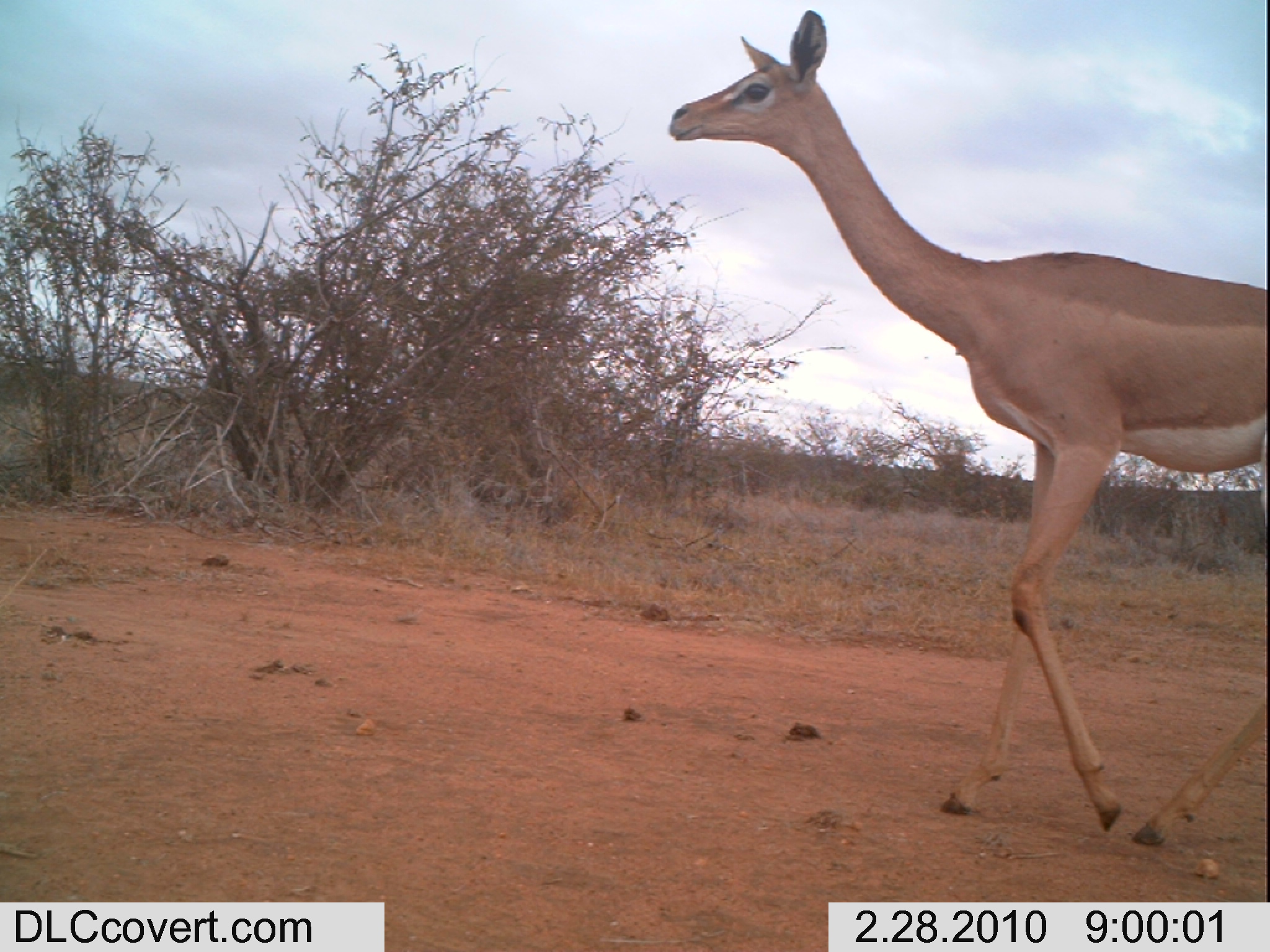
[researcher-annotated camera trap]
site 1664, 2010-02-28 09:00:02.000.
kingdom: Animalia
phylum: Chordata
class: Mammalia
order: Artiodactyla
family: Bovidae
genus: Litocranius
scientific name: Litocranius walleri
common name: gerenuk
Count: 1.